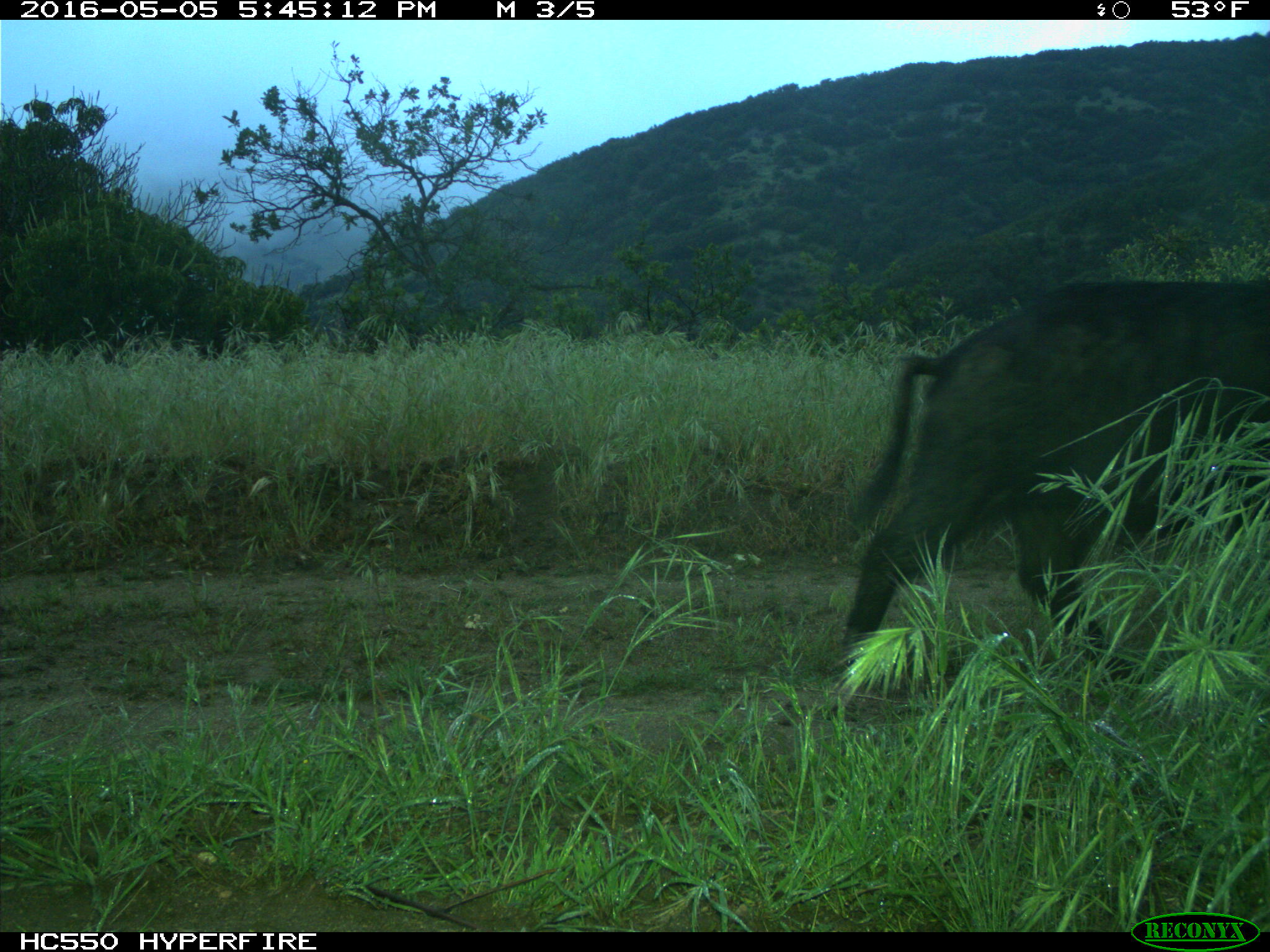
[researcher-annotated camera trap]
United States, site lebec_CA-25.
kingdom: Animalia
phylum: Chordata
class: Mammalia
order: Artiodactyla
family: Suidae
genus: Sus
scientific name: Sus scrofa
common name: wild boar